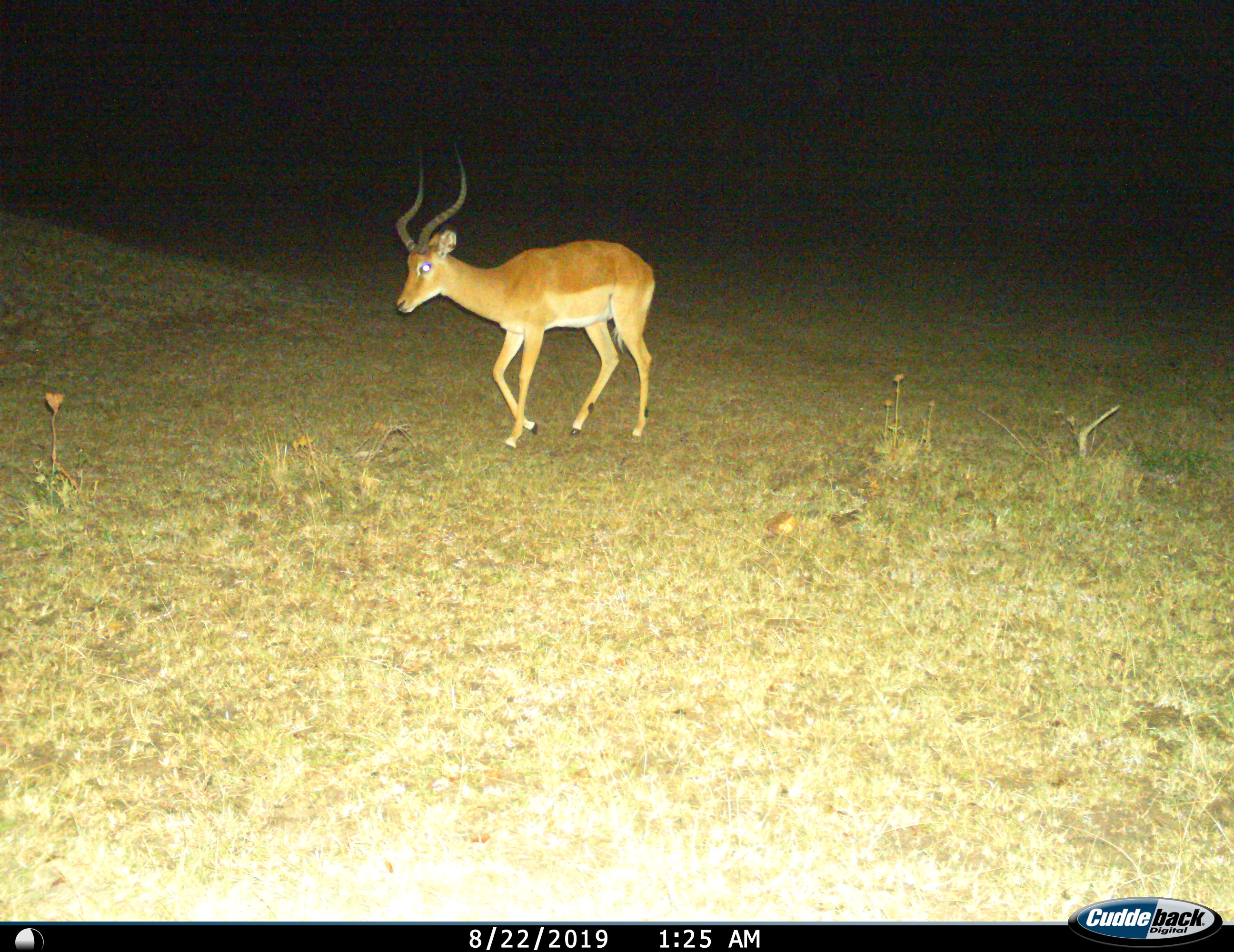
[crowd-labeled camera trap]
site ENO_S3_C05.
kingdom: Animalia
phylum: Chordata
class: Mammalia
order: Artiodactyla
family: Bovidae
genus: Aepyceros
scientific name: Aepyceros melampus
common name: impala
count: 1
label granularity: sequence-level